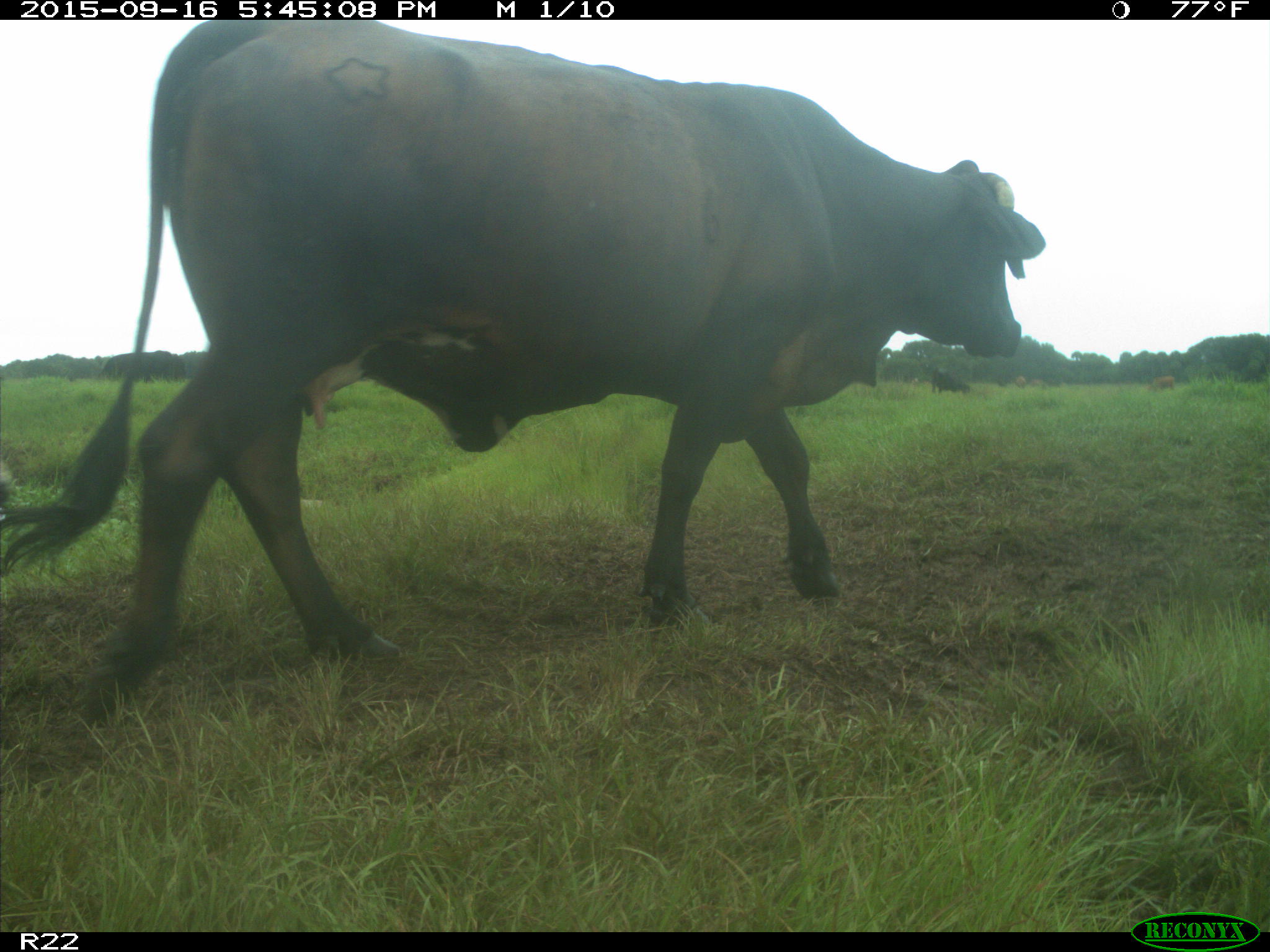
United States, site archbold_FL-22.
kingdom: Animalia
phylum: Chordata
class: Mammalia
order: Artiodactyla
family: Bovidae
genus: Bos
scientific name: Bos taurus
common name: domestic cow